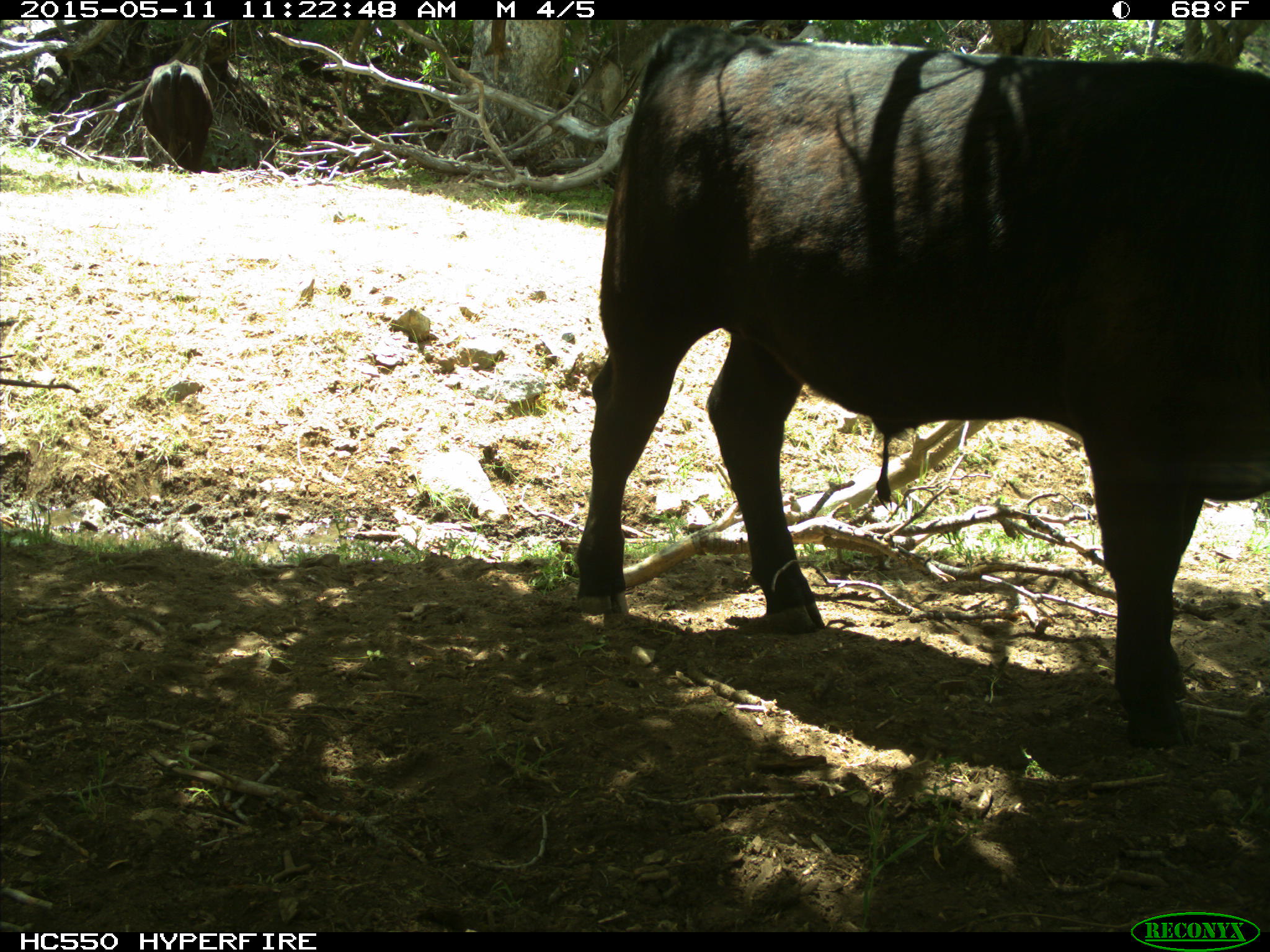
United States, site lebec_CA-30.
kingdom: Animalia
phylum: Chordata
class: Mammalia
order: Artiodactyla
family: Bovidae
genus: Bos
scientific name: Bos taurus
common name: domestic cow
Bos taurus (domestic cow).